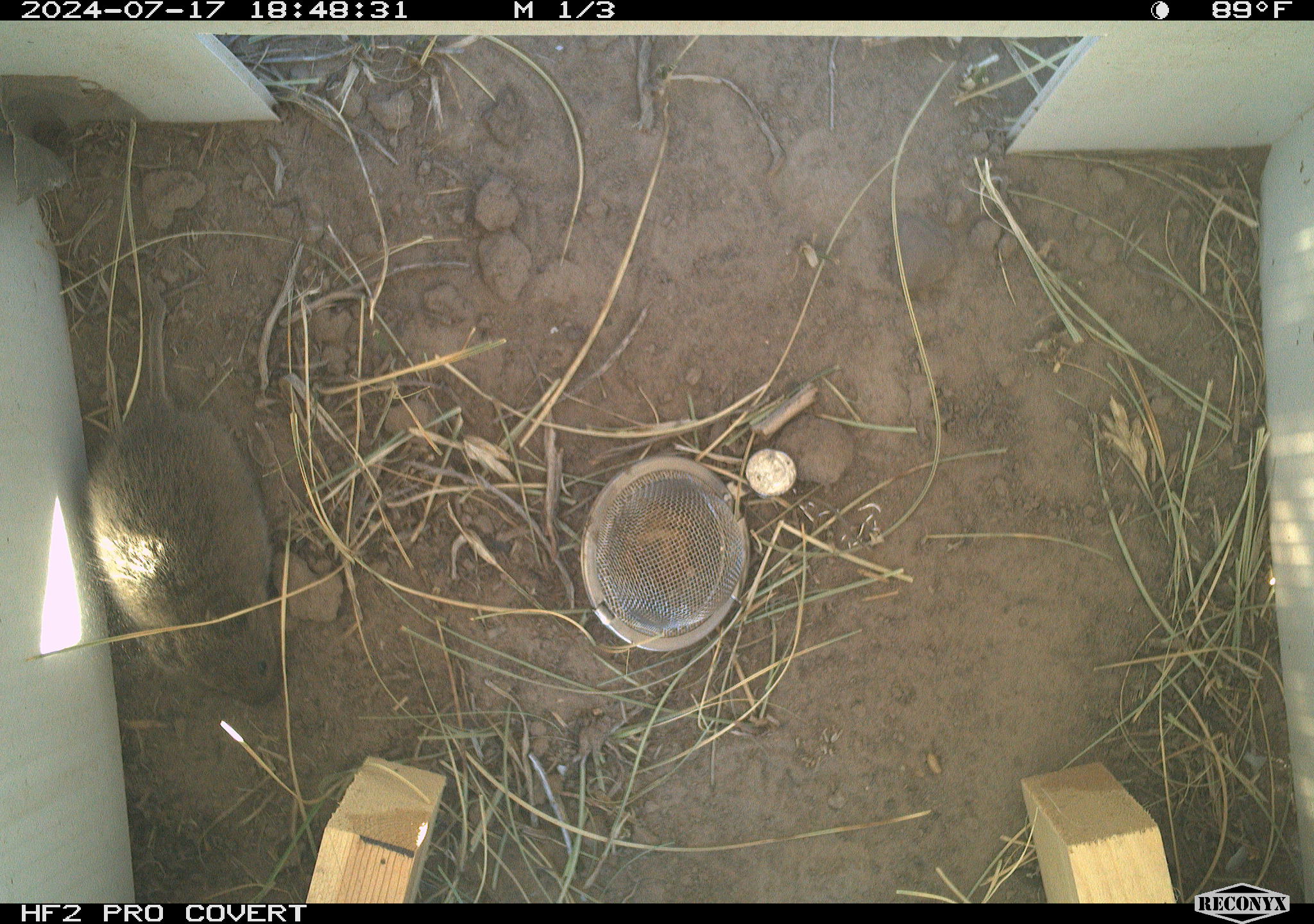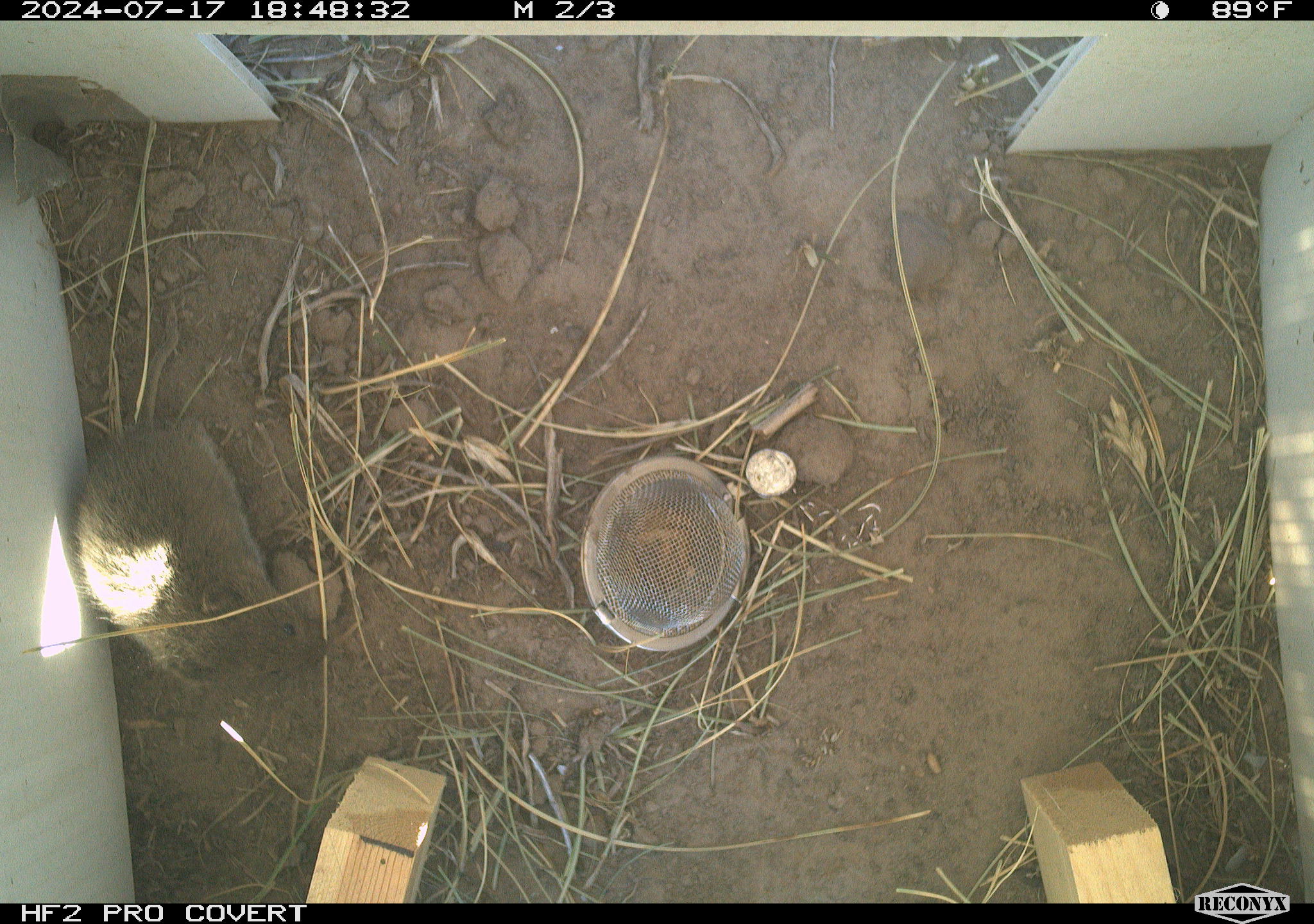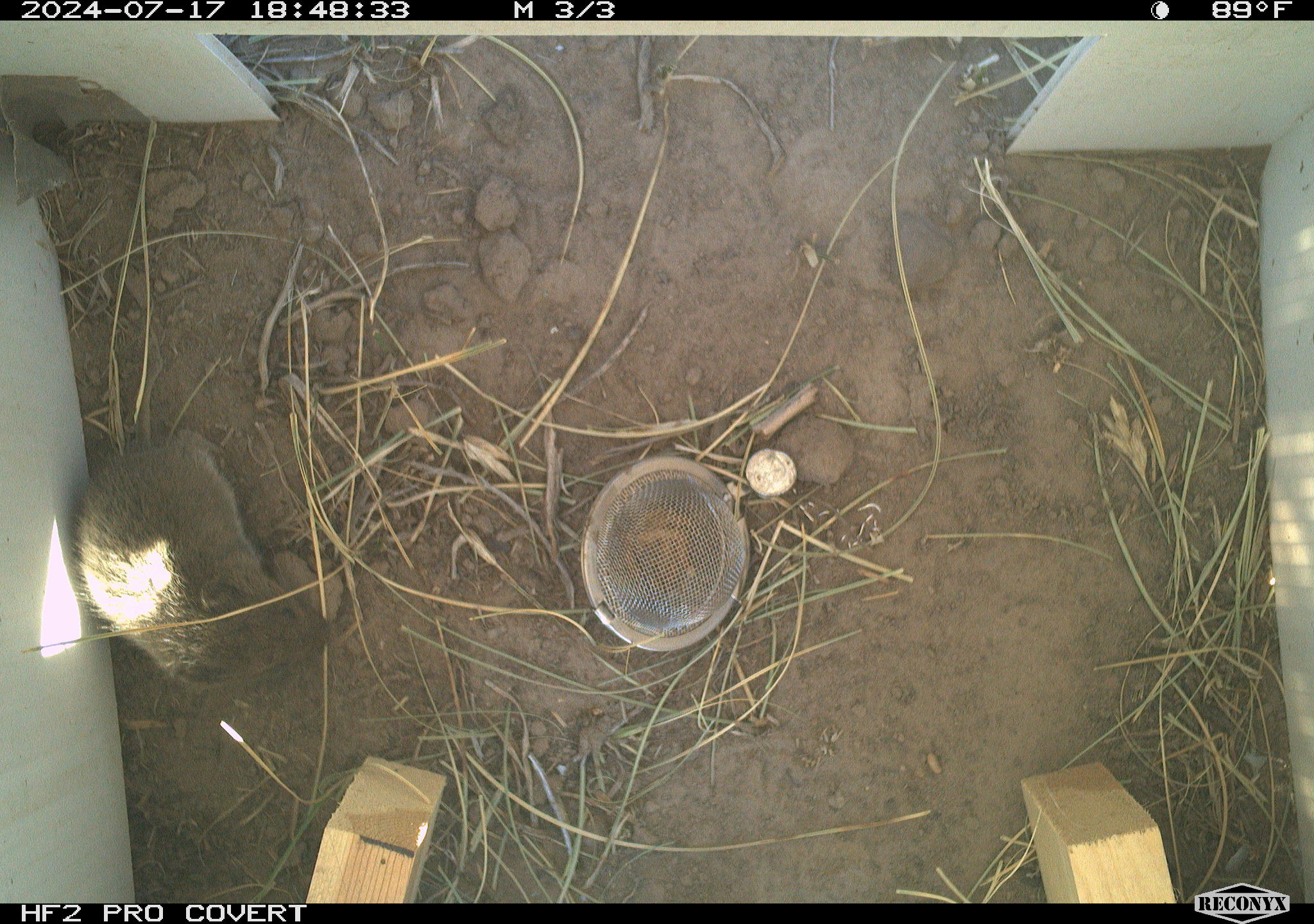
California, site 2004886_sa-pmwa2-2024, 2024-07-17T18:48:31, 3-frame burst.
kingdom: Animalia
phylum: Chordata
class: Mammalia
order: Rodentia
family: Cricetidae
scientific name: Arvicolinae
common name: voles, lemmings, and muskrats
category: arvicolinae subfamily